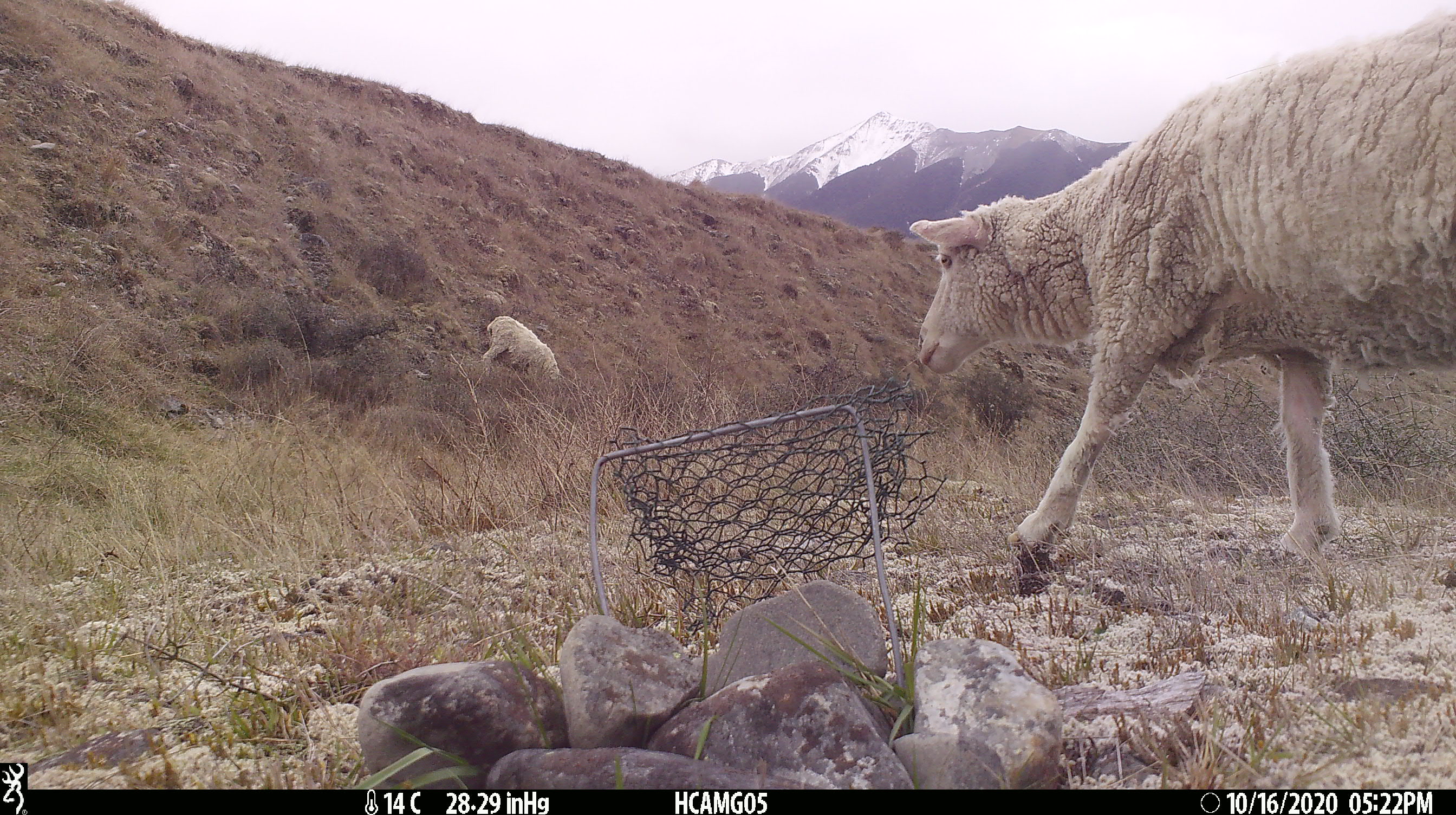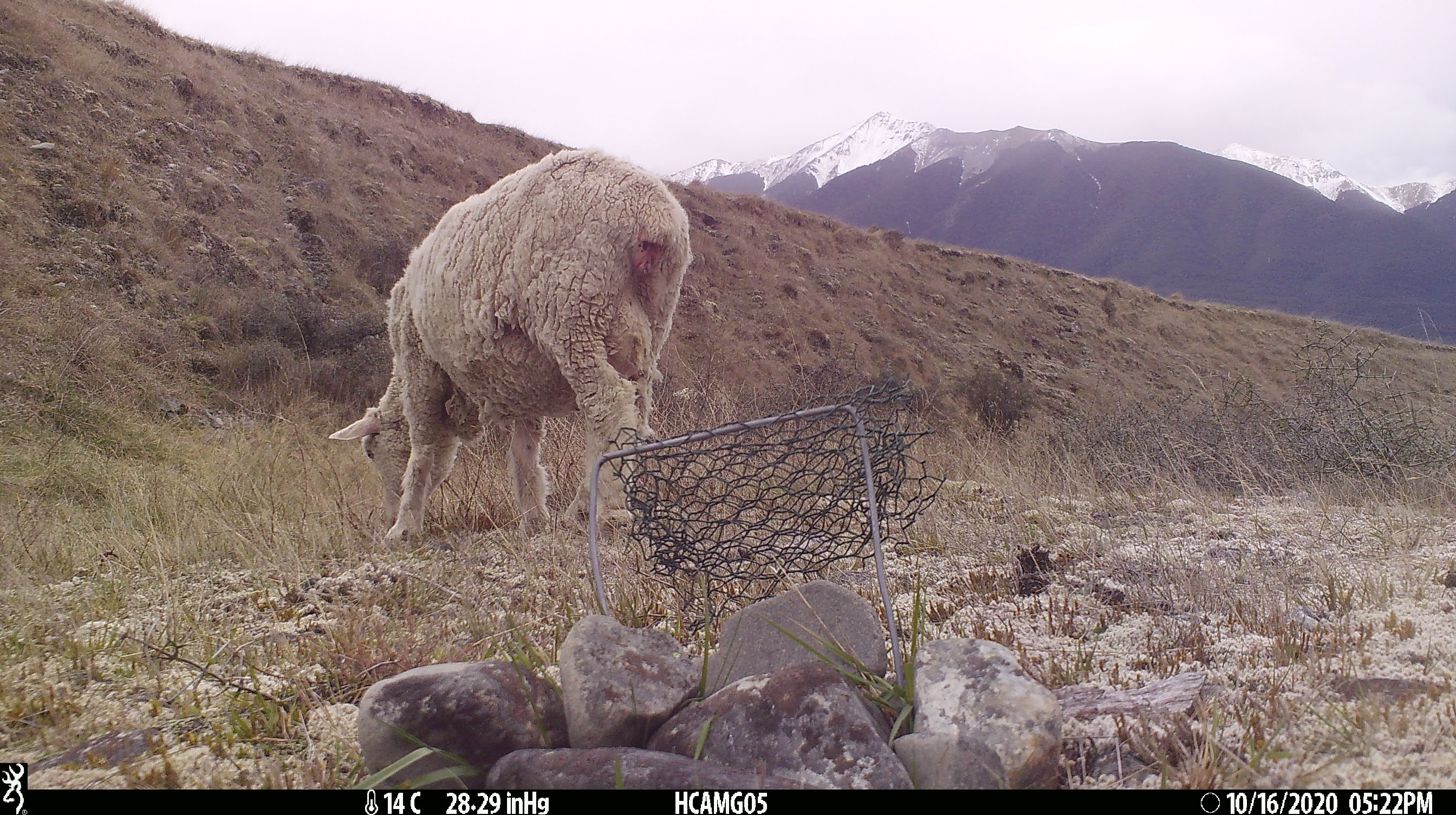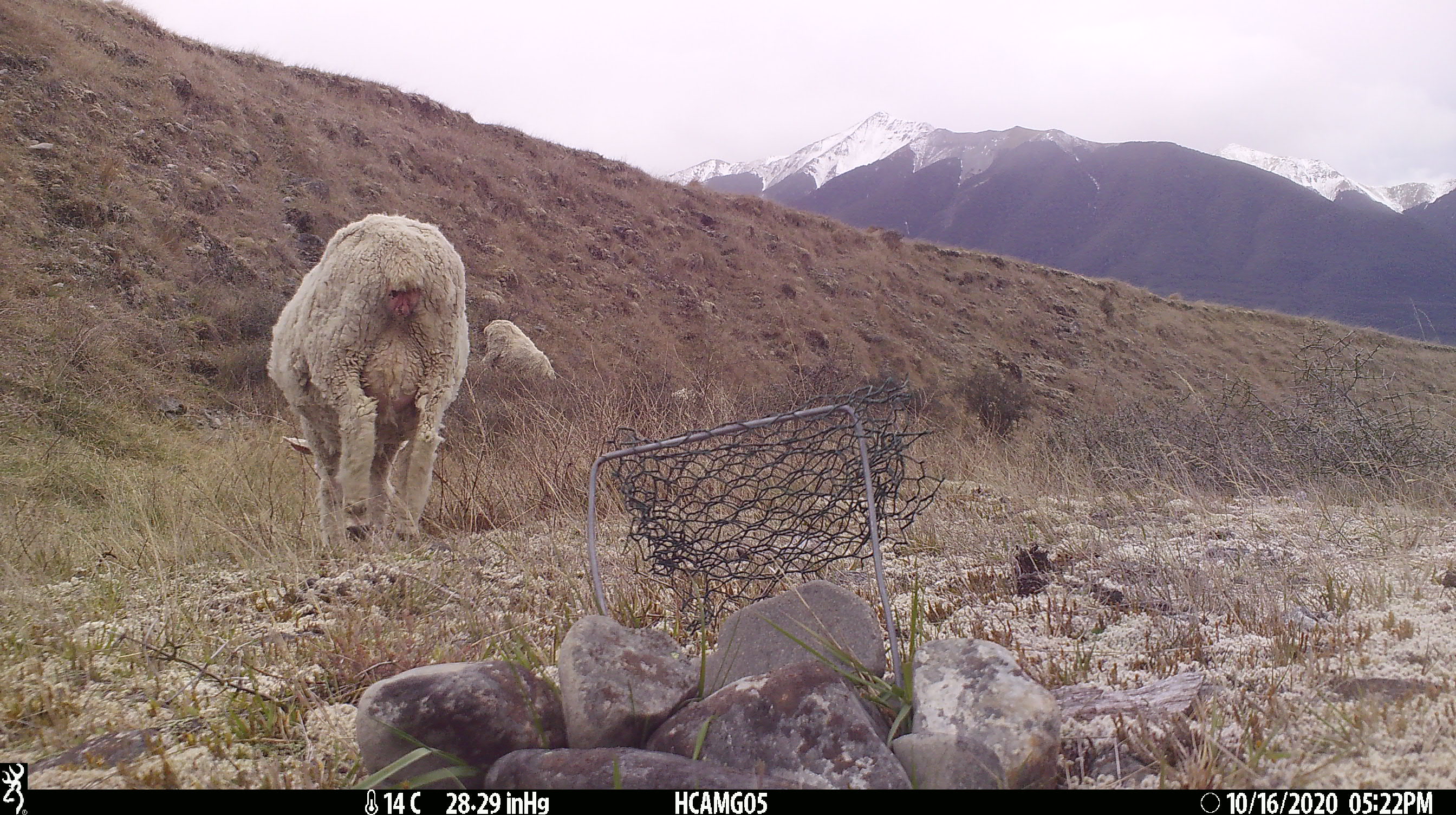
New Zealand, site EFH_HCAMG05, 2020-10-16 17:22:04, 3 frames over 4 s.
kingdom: Animalia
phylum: Chordata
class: Mammalia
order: Artiodactyla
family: Bovidae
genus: Ovis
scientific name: Ovis aries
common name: domestic sheep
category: sheep